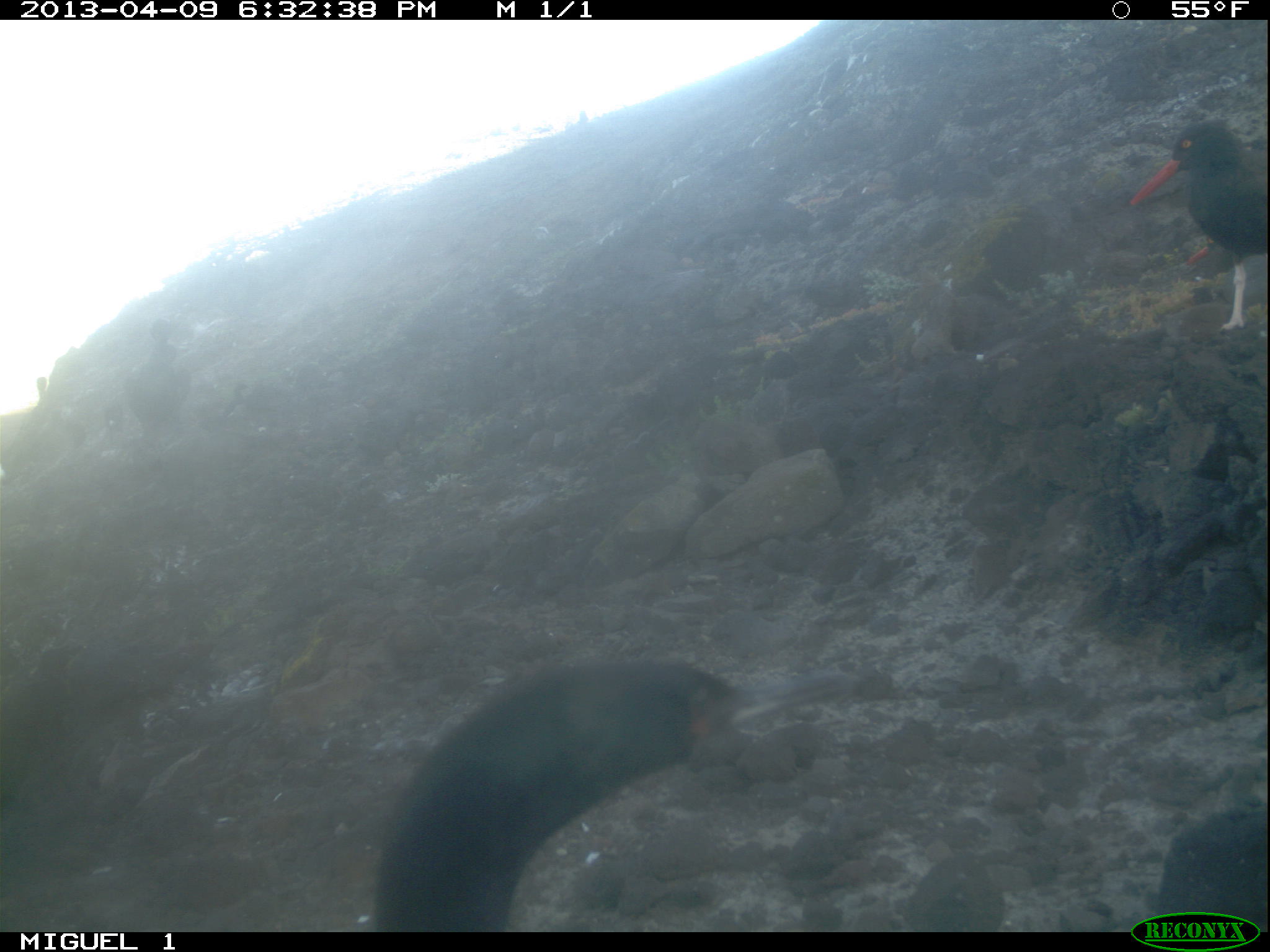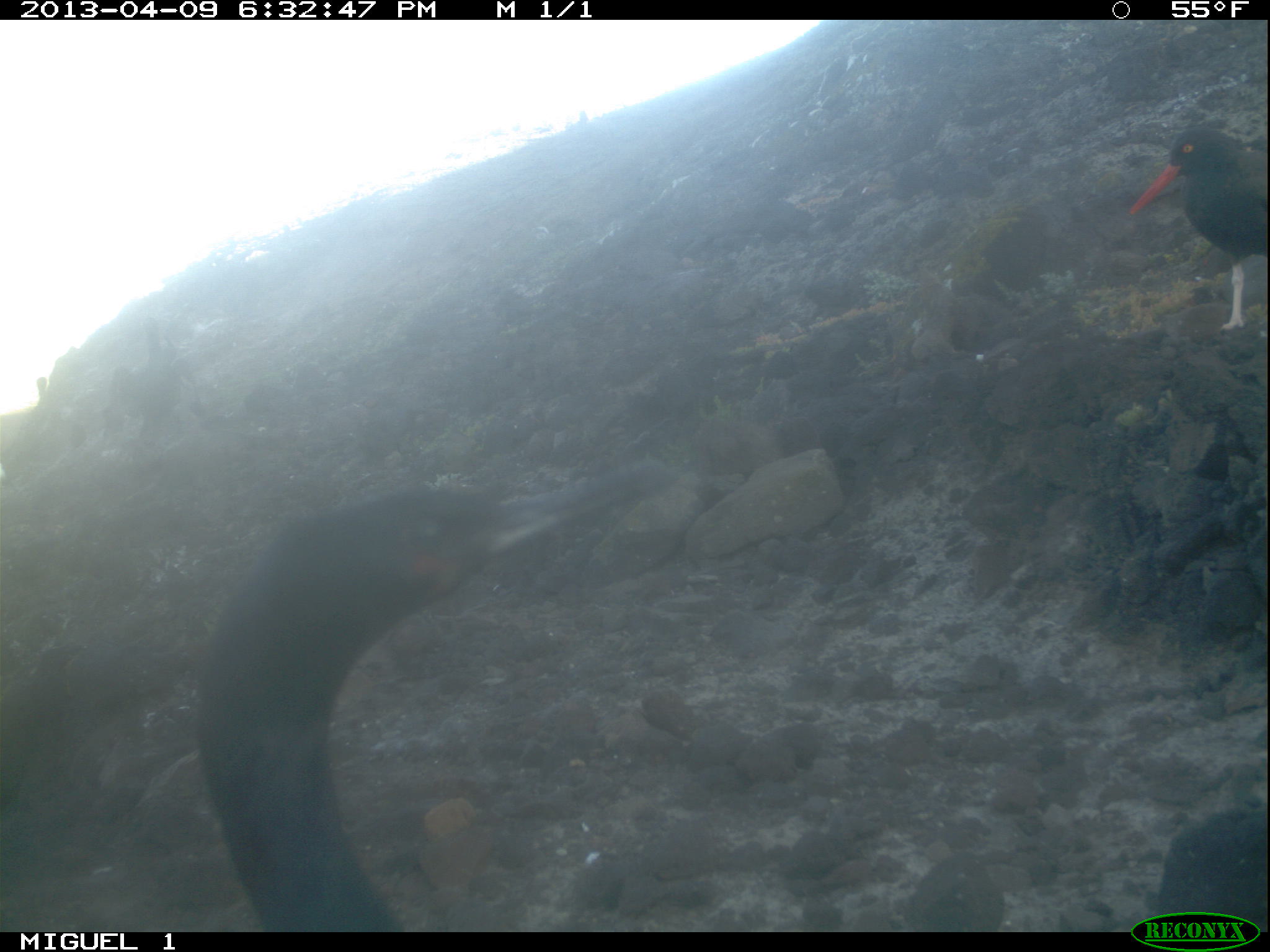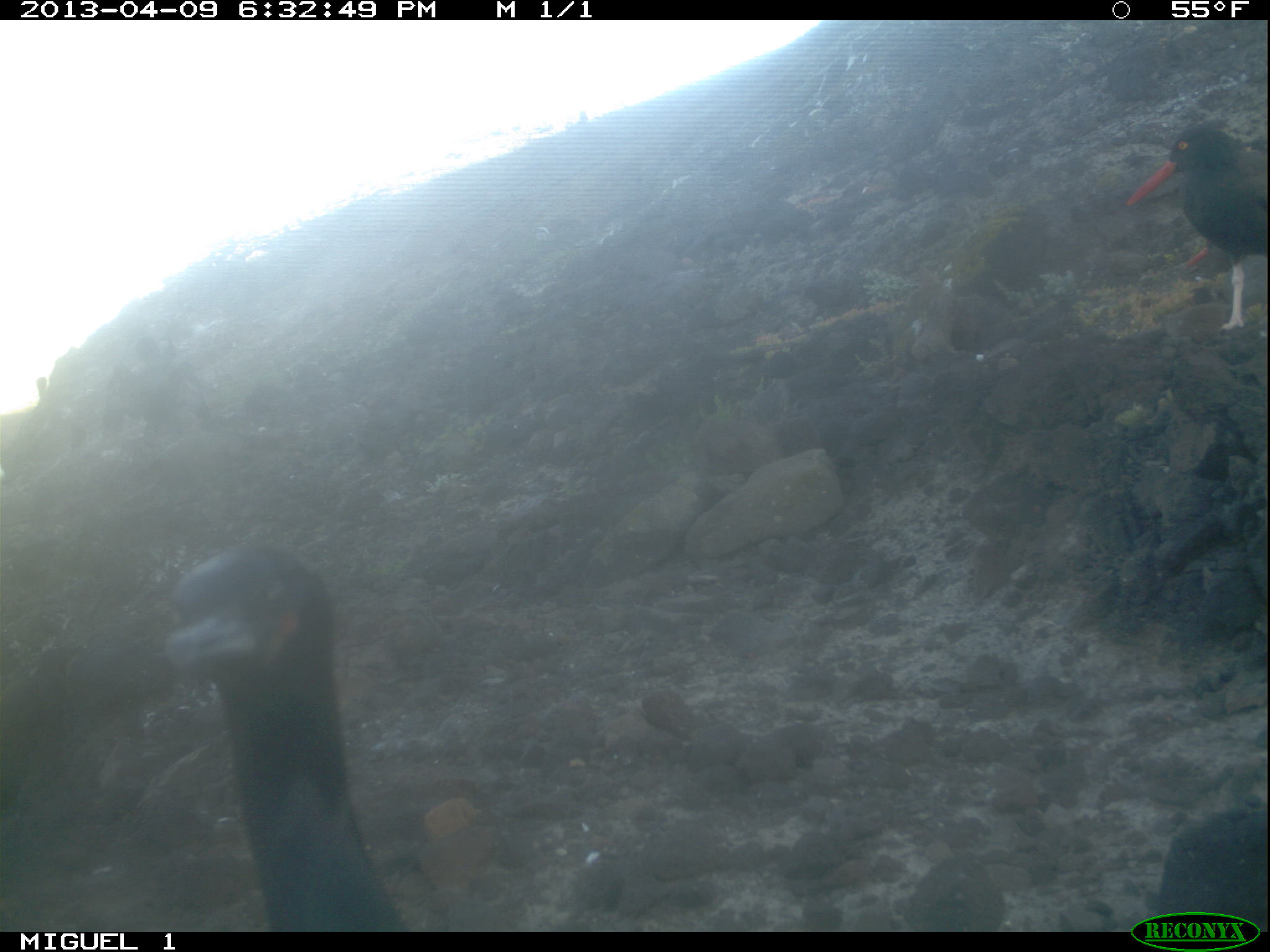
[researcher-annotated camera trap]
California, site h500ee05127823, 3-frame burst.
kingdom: Animalia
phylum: Chordata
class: Aves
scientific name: Aves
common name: bird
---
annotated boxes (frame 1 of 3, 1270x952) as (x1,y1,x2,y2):
bird: (372,655,861,924); (1126,121,1269,334); (112,314,199,451)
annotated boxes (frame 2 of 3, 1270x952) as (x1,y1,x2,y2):
bird: (188,452,678,932)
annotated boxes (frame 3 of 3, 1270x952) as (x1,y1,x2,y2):
bird: (138,544,409,931); (1125,128,1269,331)